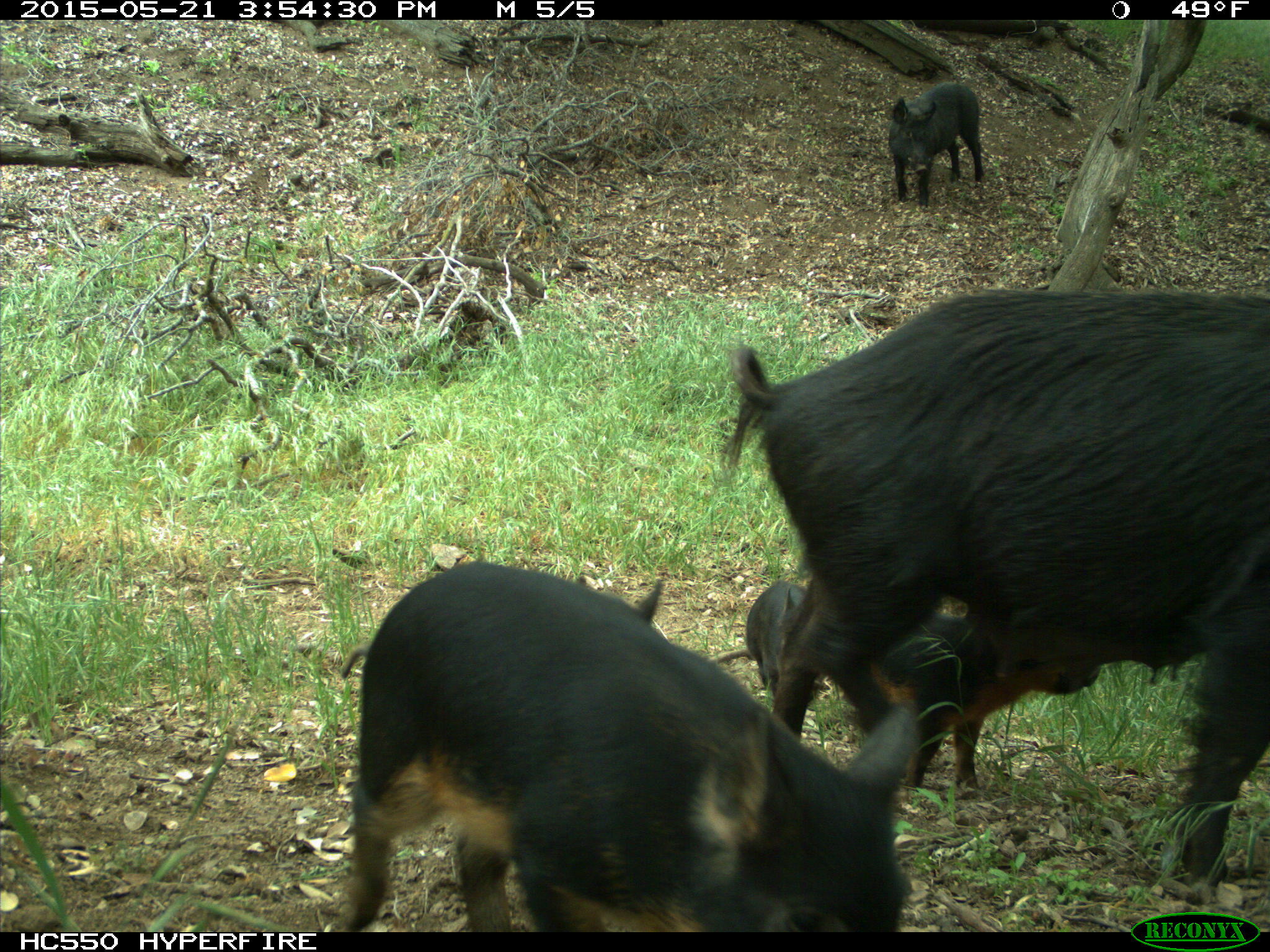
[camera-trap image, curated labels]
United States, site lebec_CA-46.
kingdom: Animalia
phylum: Chordata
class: Mammalia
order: Artiodactyla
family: Suidae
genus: Sus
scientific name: Sus scrofa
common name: wild boar